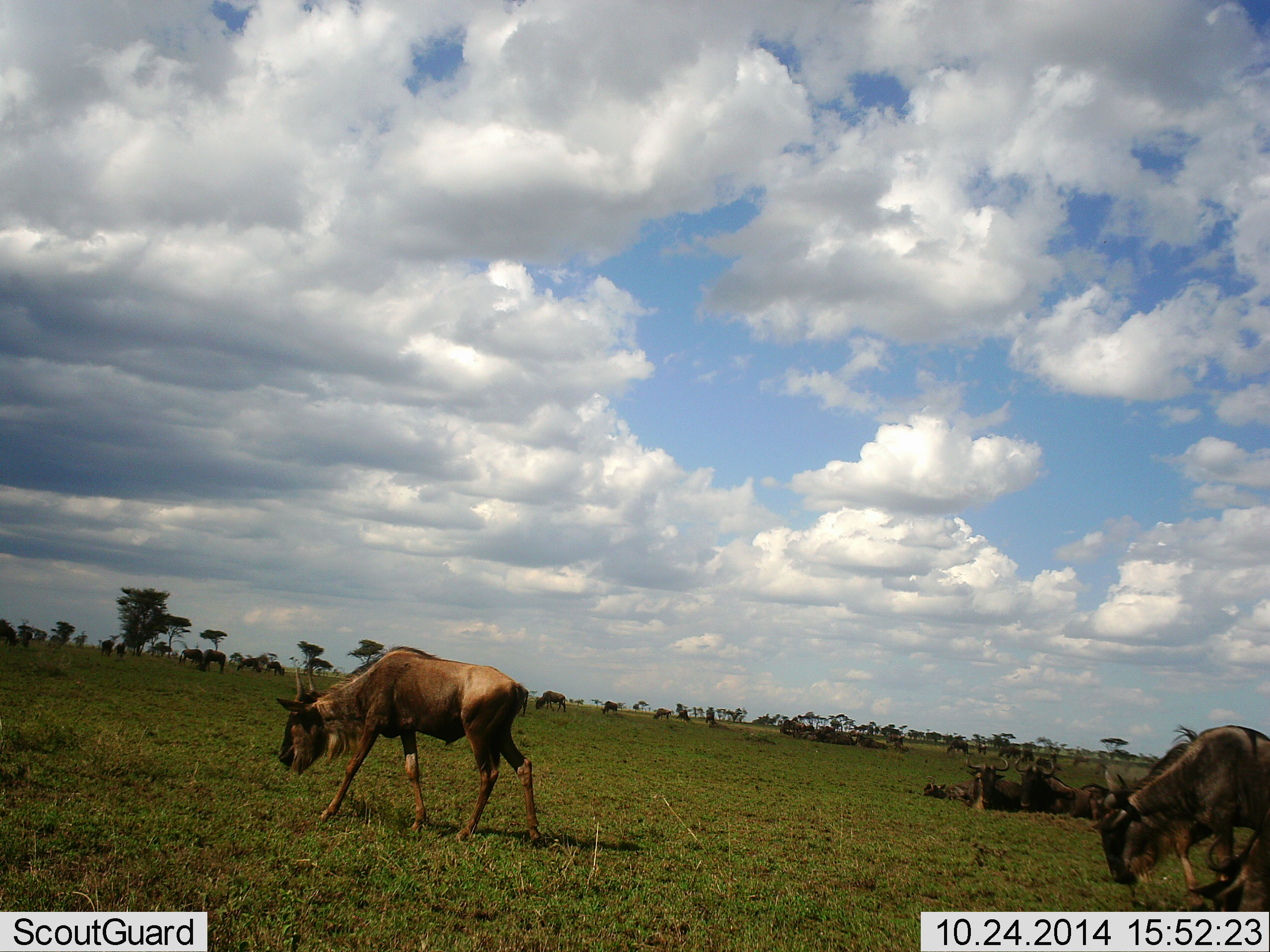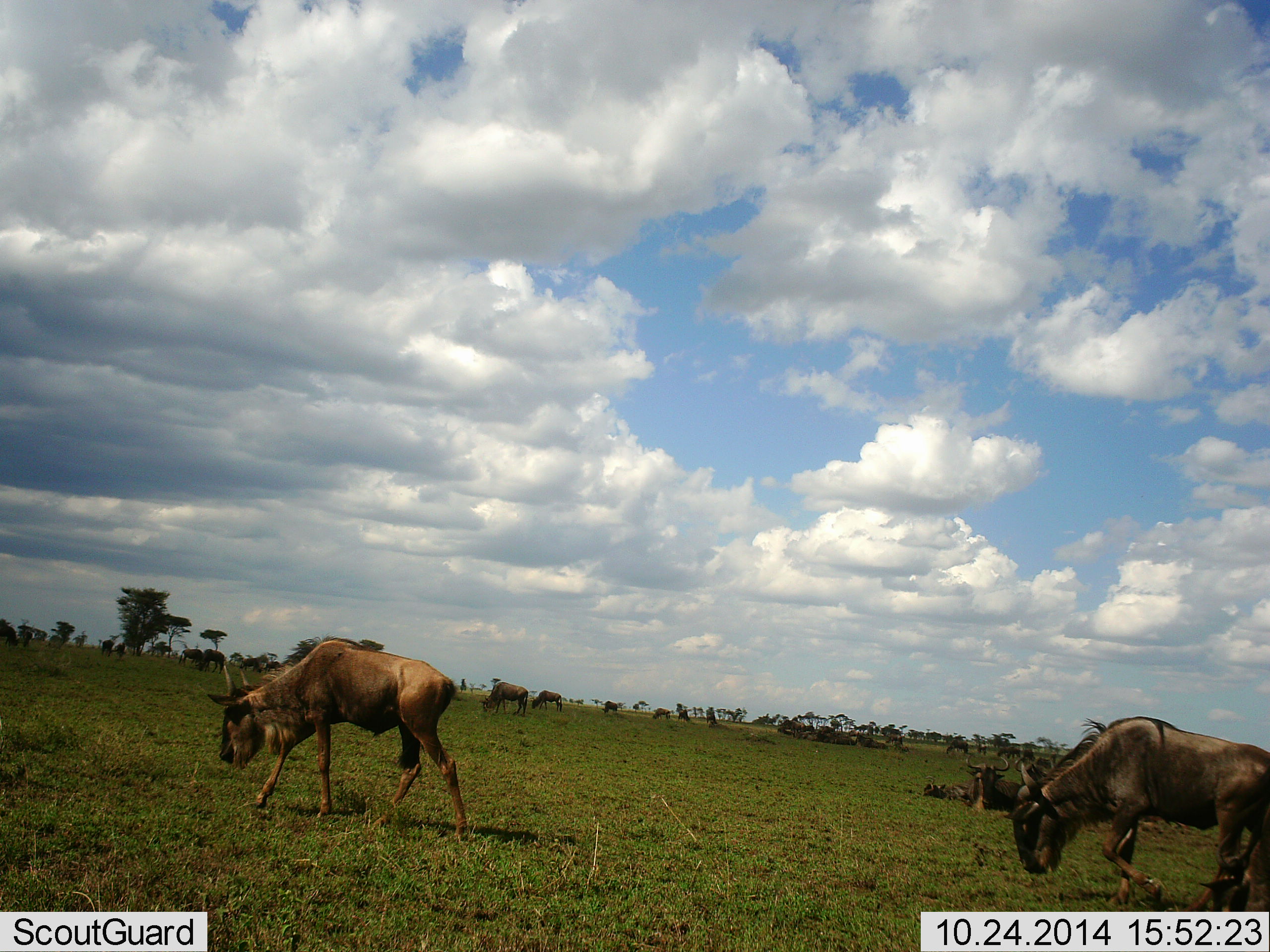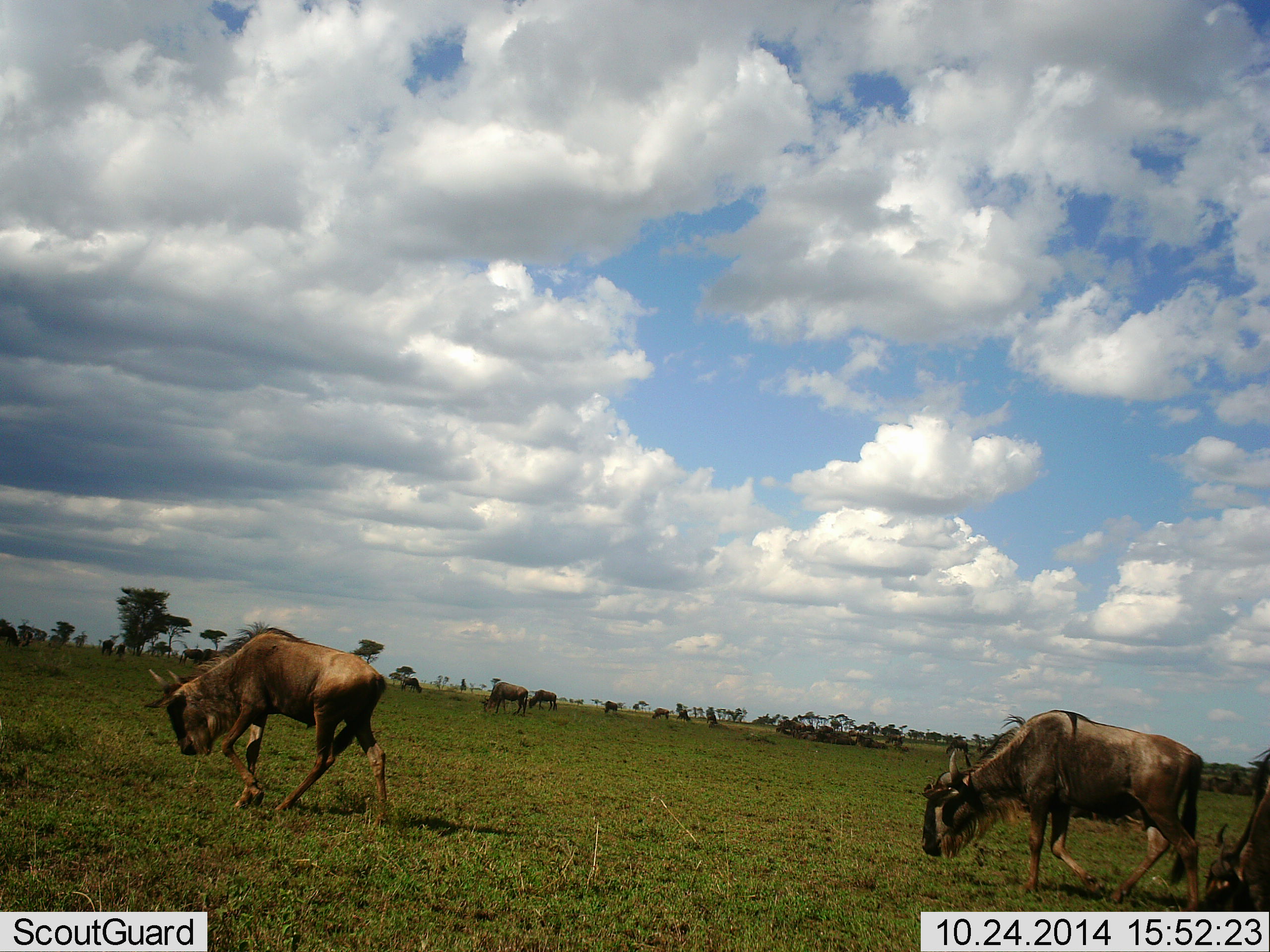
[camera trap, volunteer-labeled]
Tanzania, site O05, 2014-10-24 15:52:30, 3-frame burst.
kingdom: Animalia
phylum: Chordata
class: Mammalia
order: Artiodactyla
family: Bovidae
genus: Connochaetes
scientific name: Connochaetes taurinus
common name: blue wildebeest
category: wildebeest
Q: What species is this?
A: Wildebeest (blue wildebeest) (Connochaetes taurinus).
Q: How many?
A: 11-50.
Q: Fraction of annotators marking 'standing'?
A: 30%.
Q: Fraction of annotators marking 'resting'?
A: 40%.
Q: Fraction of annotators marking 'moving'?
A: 80%.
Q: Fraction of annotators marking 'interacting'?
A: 0%.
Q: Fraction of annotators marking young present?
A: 0%.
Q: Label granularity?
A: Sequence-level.